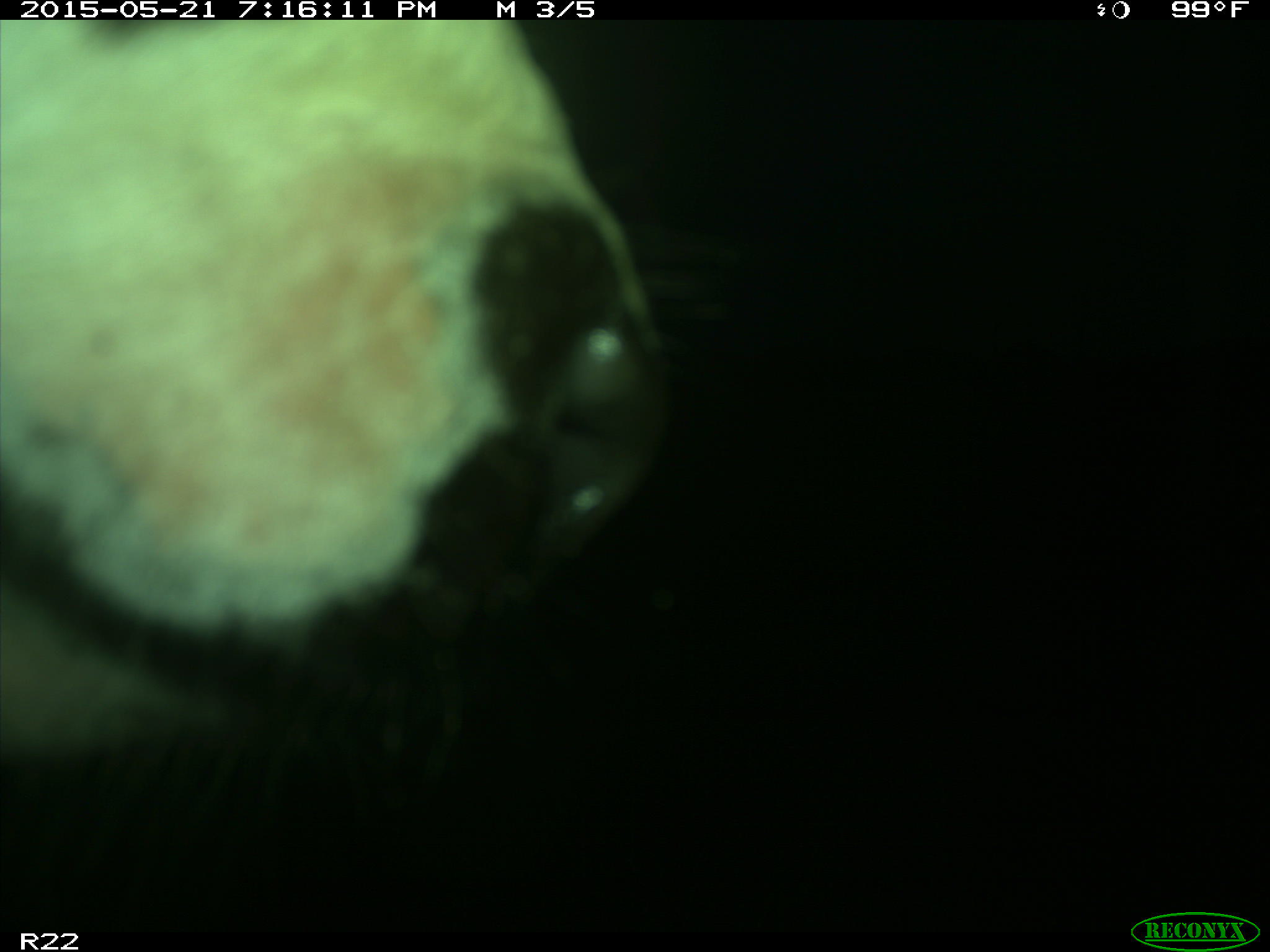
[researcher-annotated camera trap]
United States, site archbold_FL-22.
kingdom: Animalia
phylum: Chordata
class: Mammalia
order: Artiodactyla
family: Bovidae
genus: Bos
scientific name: Bos taurus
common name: domestic cow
Bos taurus (domestic cow).